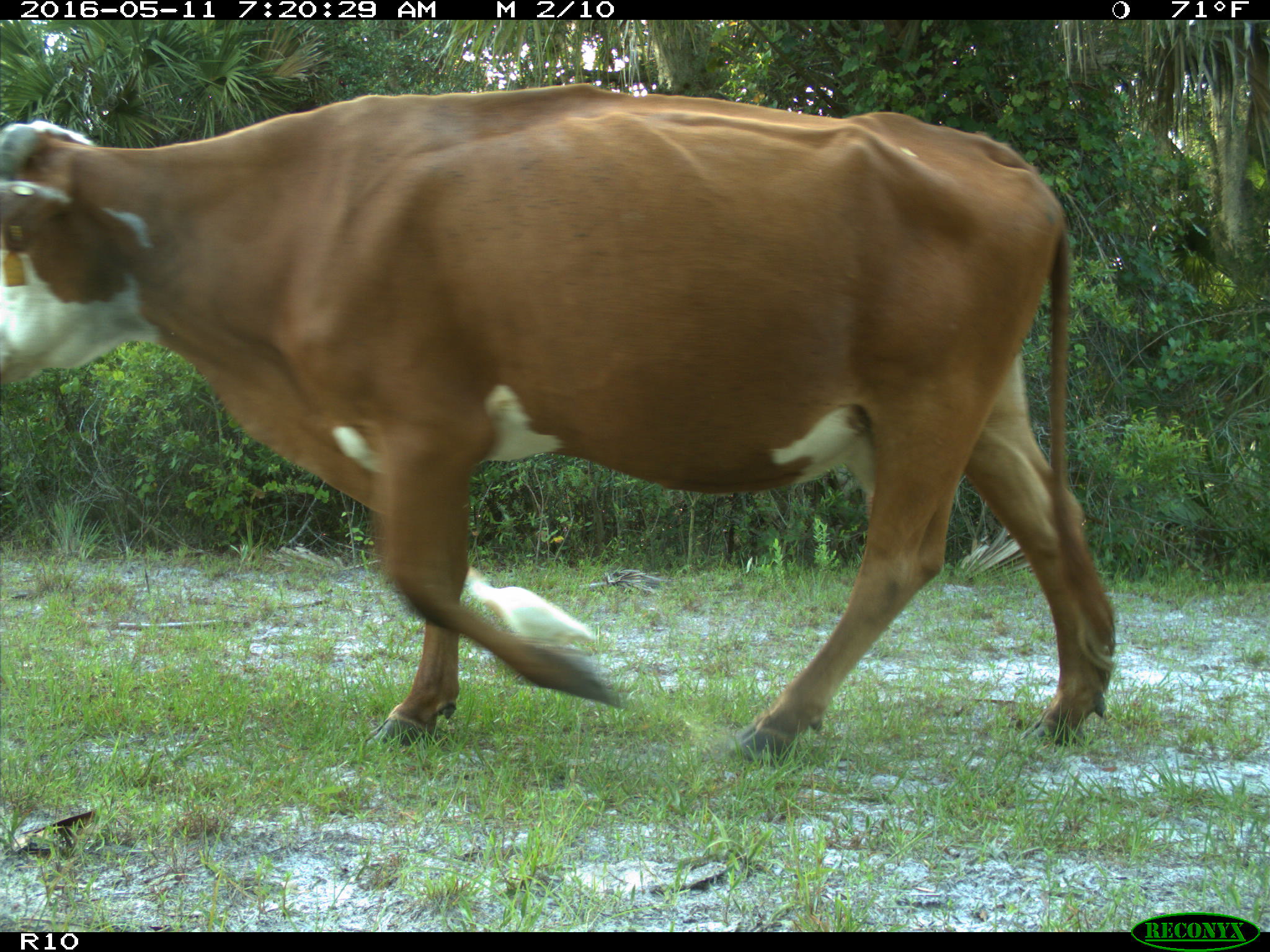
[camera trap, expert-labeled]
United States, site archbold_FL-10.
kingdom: Animalia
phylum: Chordata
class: Mammalia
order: Artiodactyla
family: Bovidae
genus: Bos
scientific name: Bos taurus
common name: domestic cow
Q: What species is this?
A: Bos taurus (domestic cow).